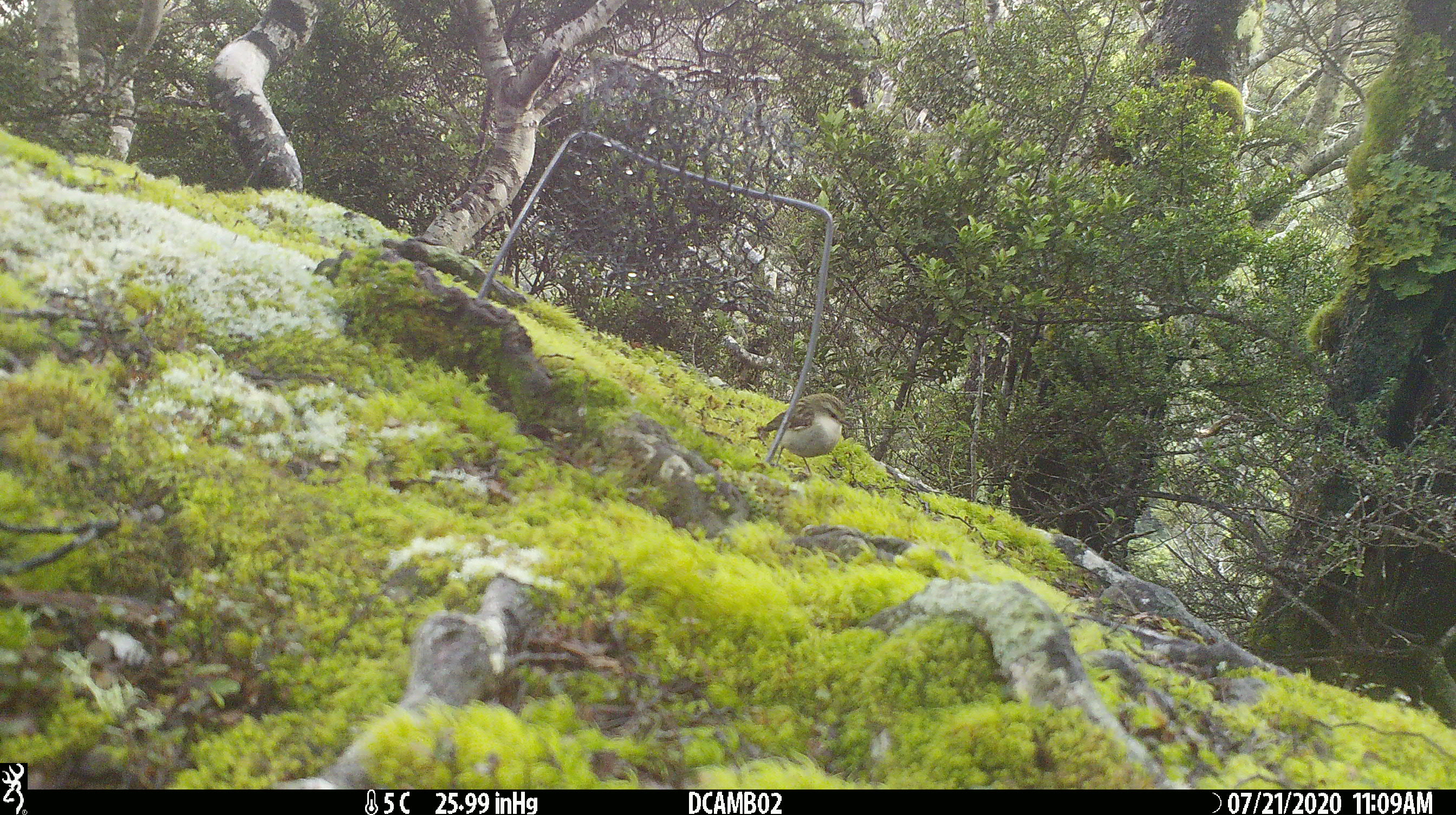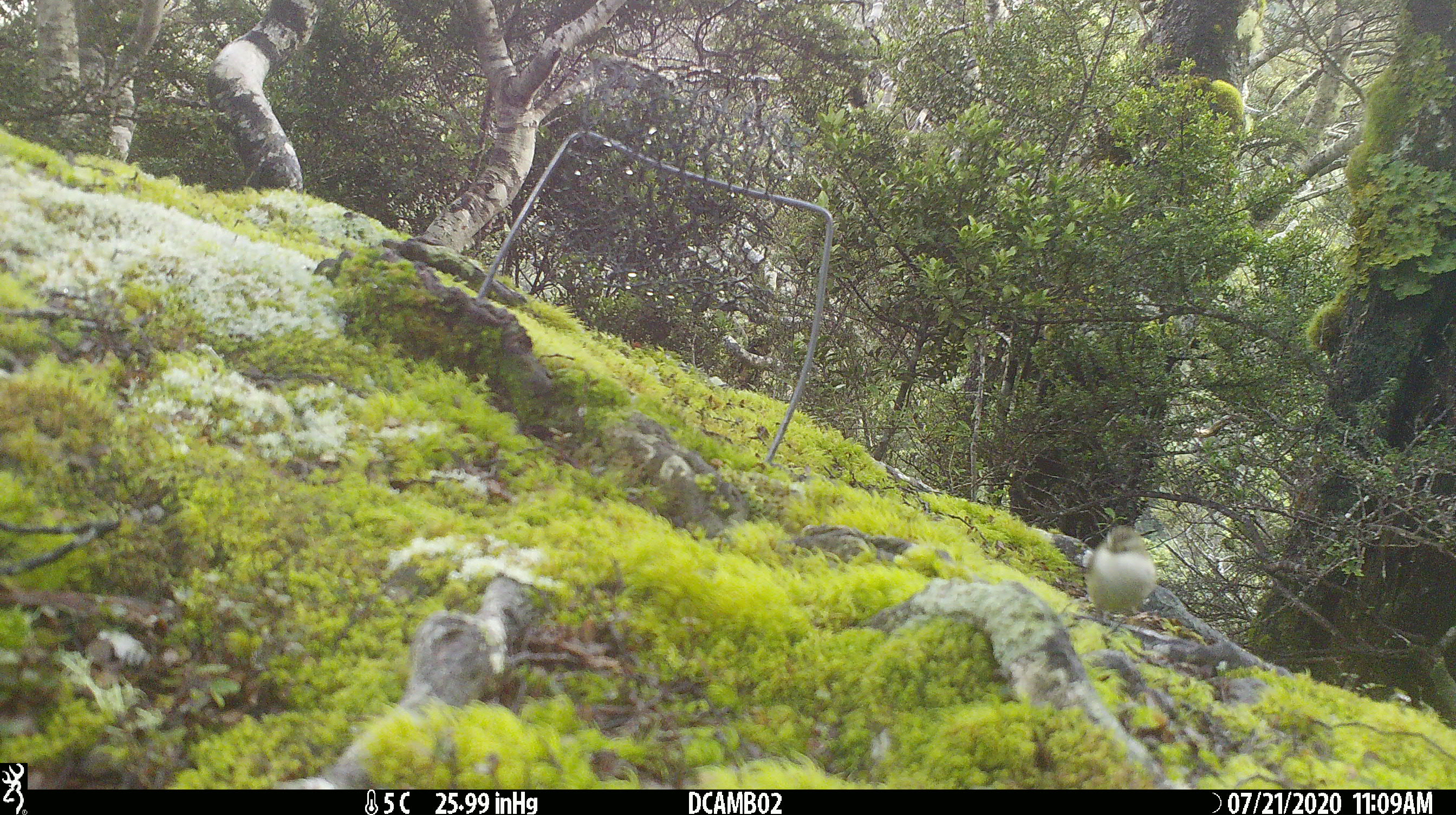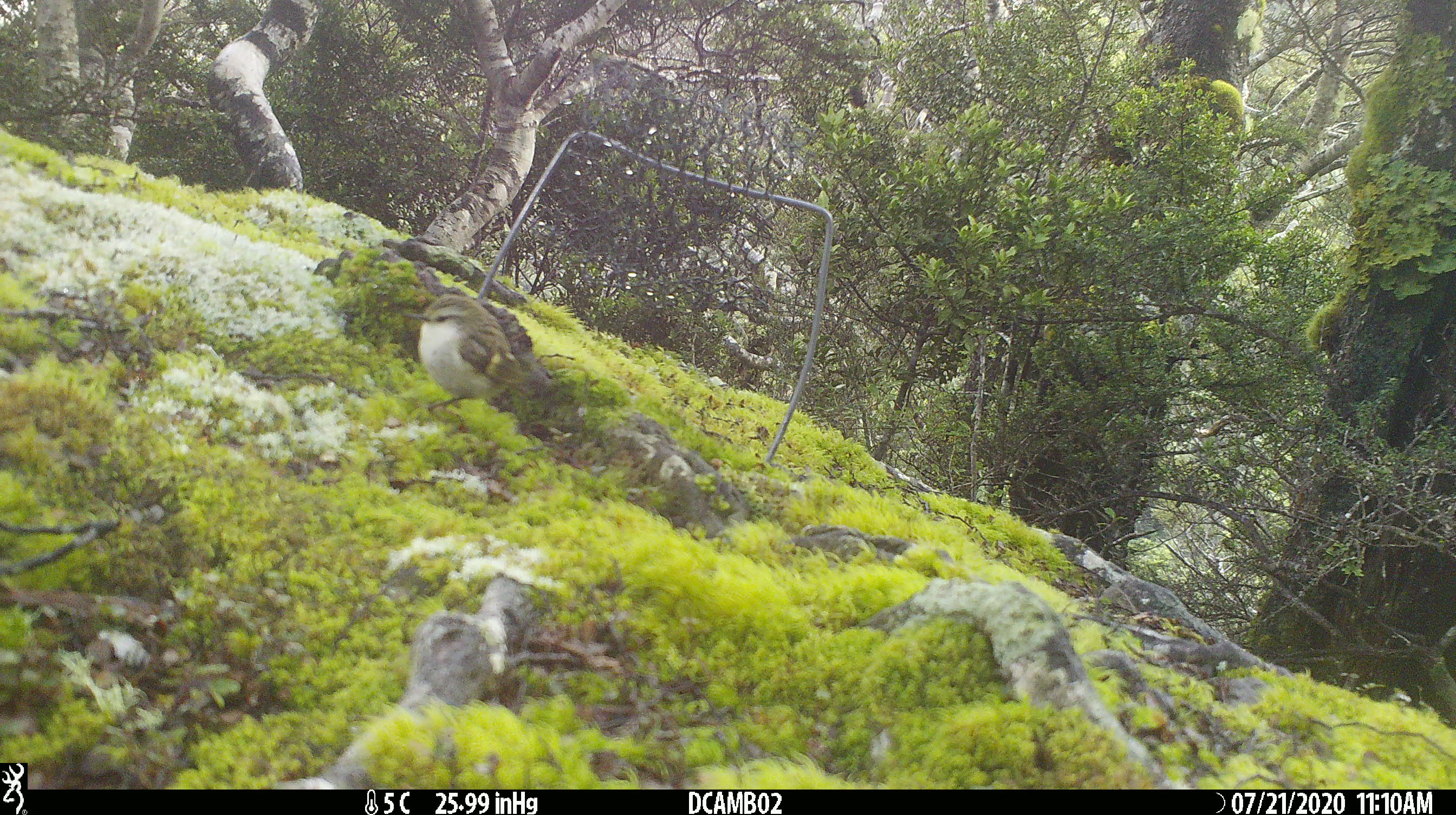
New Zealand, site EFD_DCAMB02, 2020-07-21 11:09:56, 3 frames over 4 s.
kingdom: Animalia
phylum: Chordata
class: Aves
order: Passeriformes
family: Acanthisittidae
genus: Acanthisitta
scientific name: Acanthisitta chloris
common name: rifleman